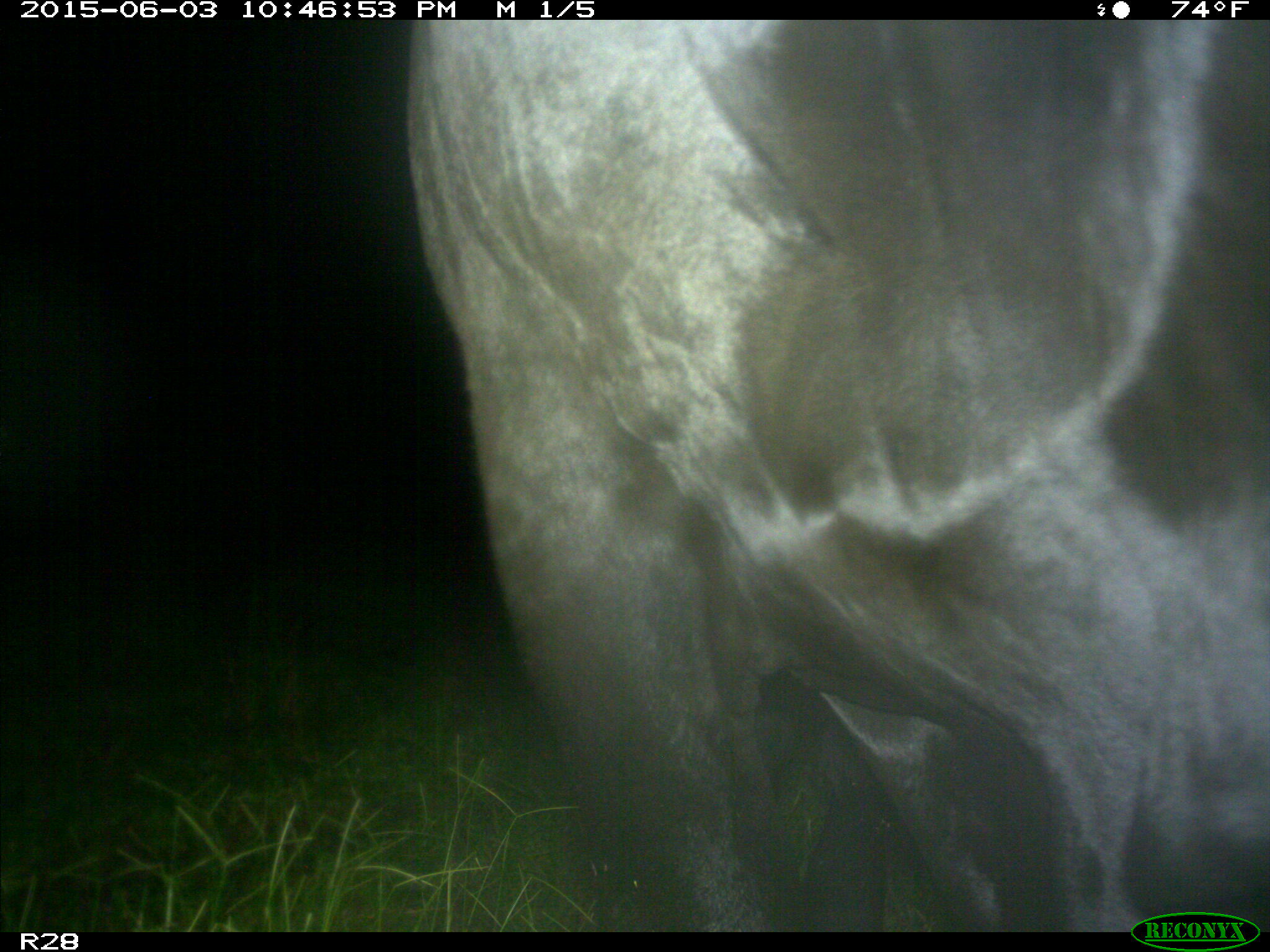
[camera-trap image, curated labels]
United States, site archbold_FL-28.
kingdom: Animalia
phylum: Chordata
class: Mammalia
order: Artiodactyla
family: Bovidae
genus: Bos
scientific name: Bos taurus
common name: domestic cow